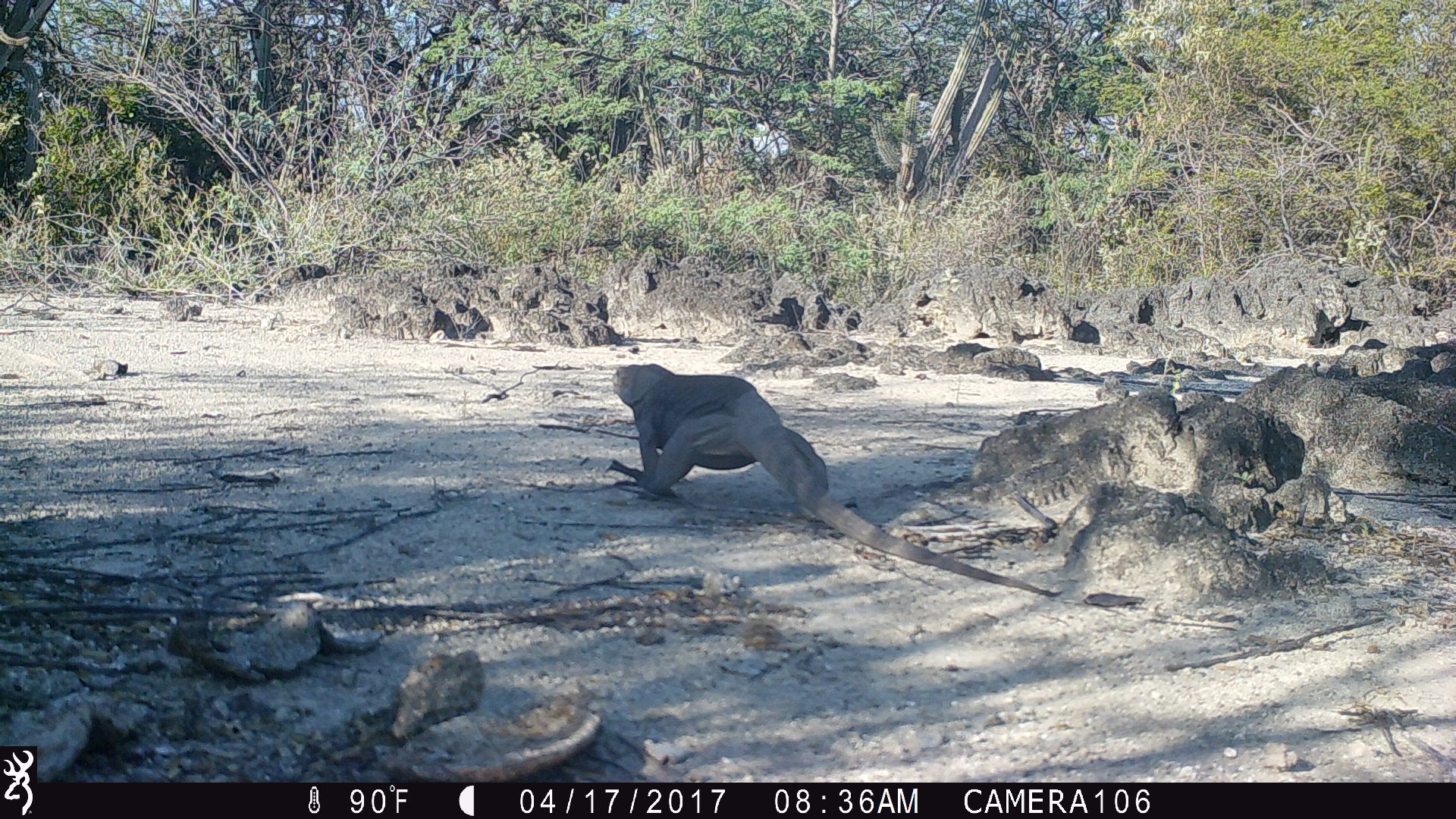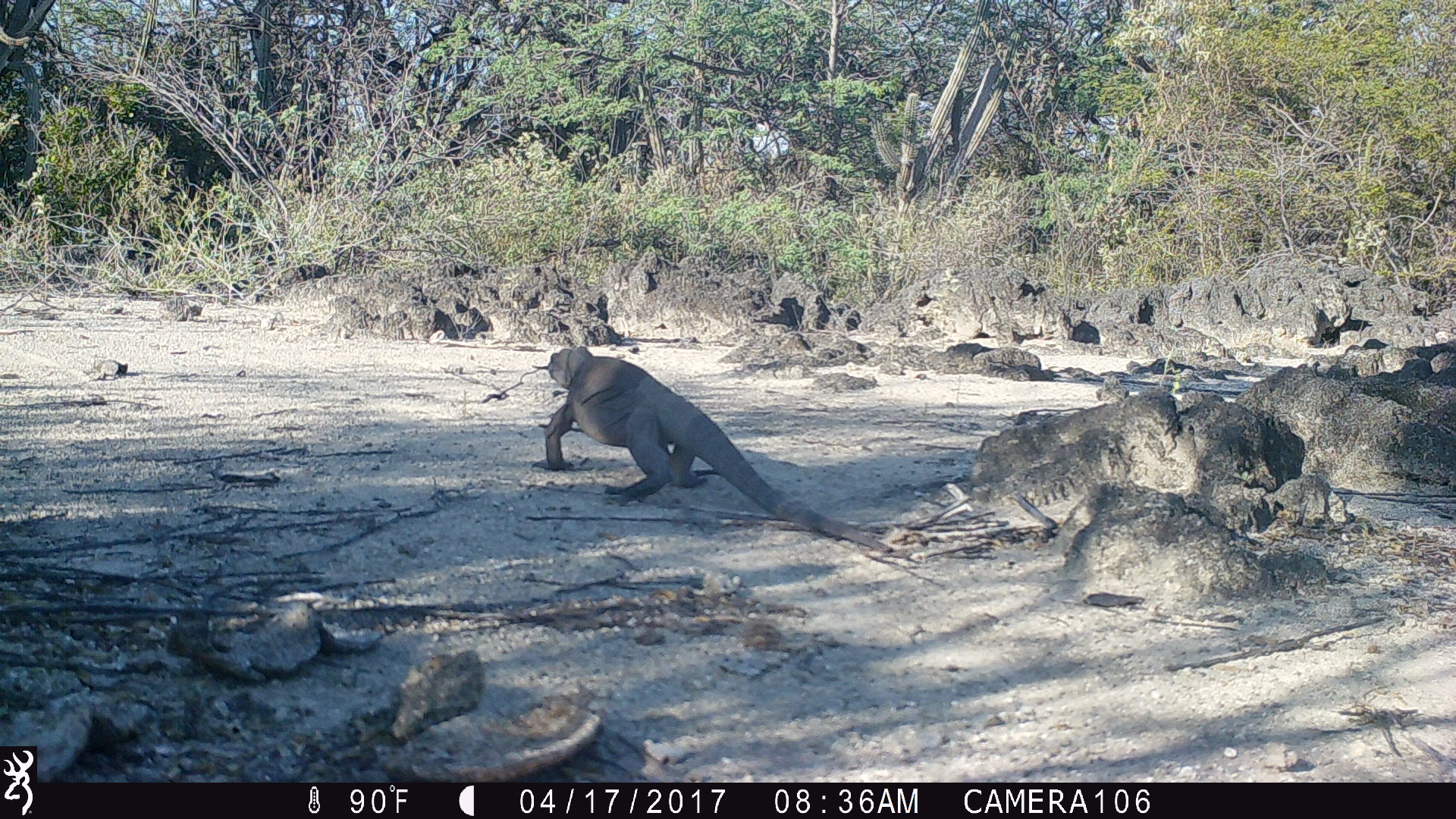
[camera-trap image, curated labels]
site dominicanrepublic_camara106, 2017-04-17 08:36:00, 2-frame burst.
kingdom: Animalia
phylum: Chordata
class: Reptilia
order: Squamata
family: Iguanidae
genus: Iguana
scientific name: Iguana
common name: typical iguanas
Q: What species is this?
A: Iguana (typical iguanas).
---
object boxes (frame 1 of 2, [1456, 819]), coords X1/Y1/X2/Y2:
iguana: 601/362/1069/607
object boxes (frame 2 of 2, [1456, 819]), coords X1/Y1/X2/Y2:
iguana: 535/347/907/566